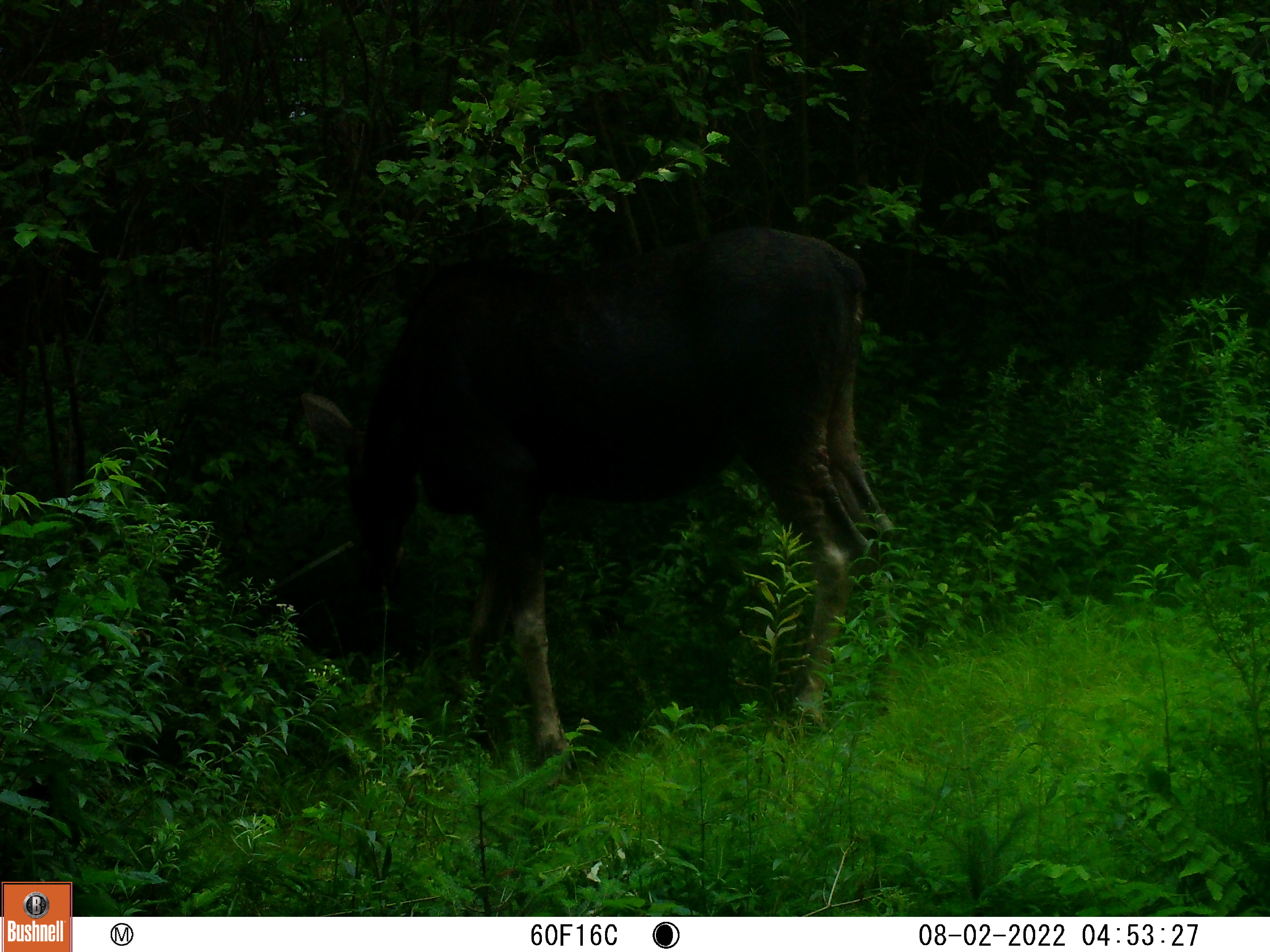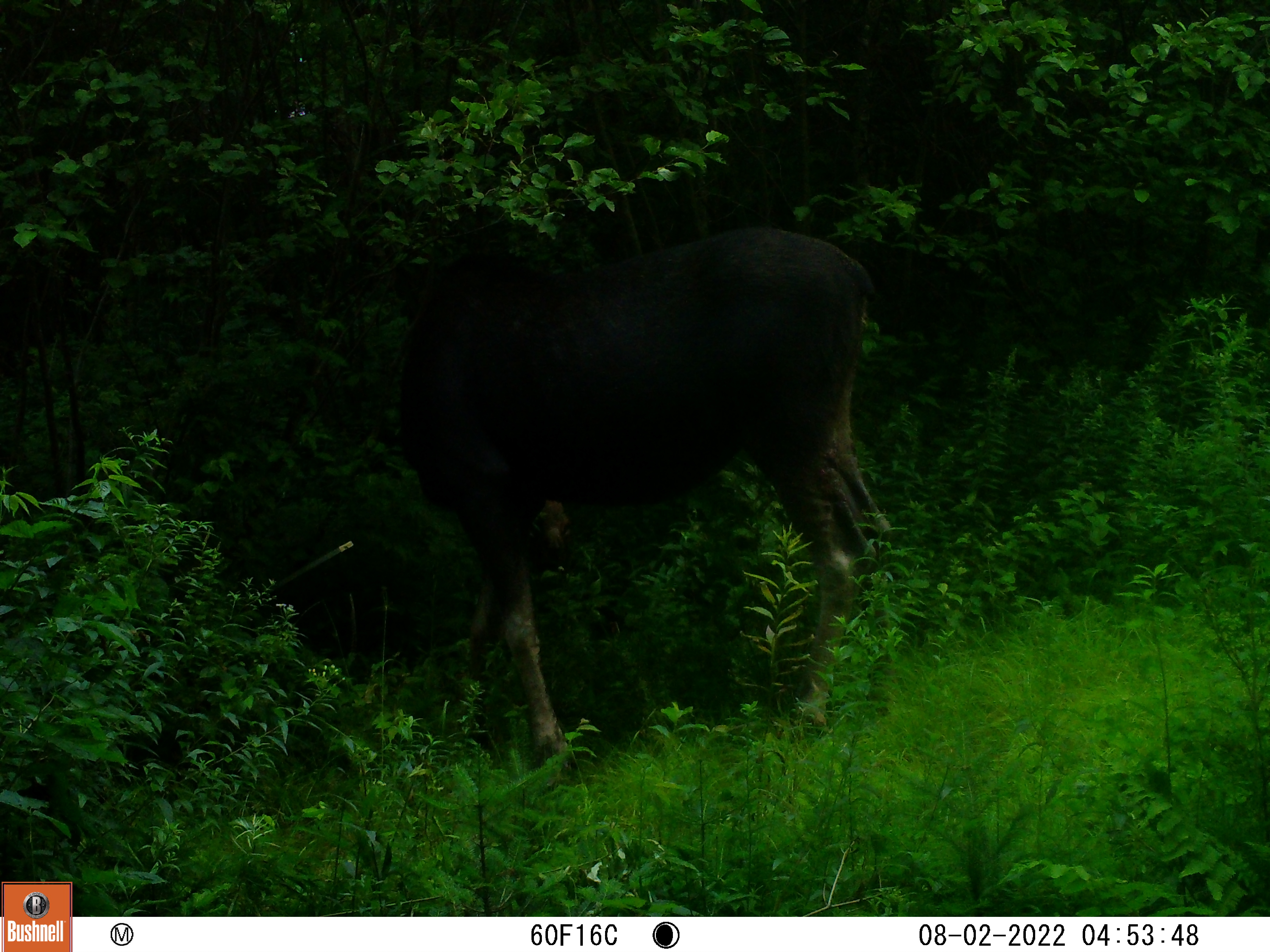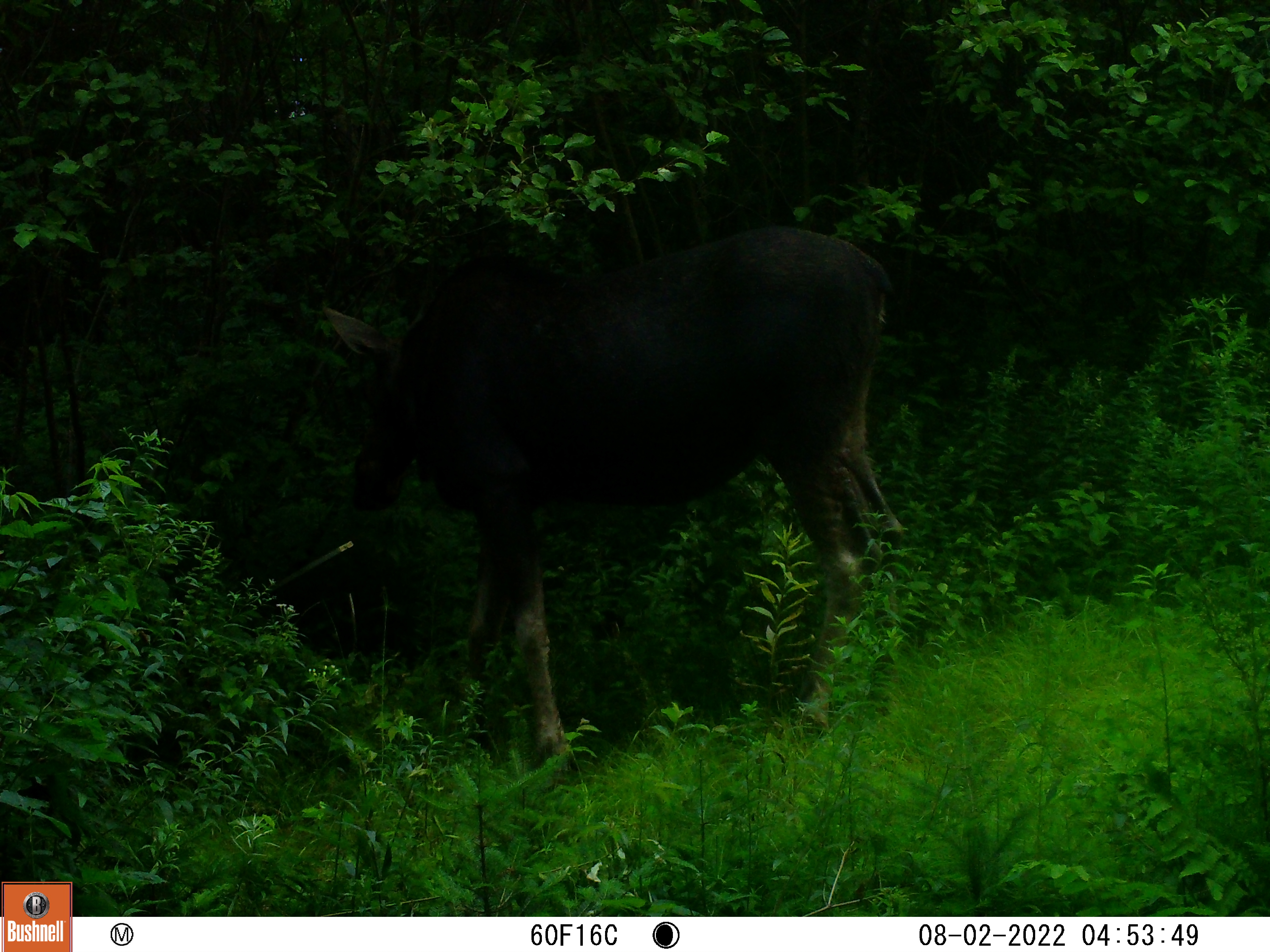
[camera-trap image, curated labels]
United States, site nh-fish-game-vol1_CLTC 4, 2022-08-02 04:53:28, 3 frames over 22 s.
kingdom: Animalia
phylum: Chordata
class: Mammalia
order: Artiodactyla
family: Cervidae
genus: Alces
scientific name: Alces alces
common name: moose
Moose (Alces alces).